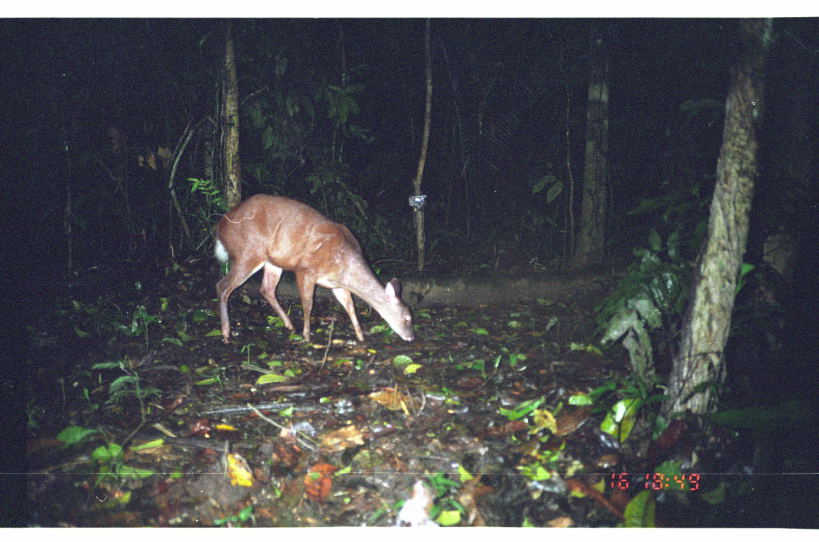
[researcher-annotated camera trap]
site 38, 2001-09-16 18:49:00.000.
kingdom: Animalia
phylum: Chordata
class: Mammalia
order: Artiodactyla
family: Cervidae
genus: Mazama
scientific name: Mazama americana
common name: red brocket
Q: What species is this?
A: Mazama americana (red brocket).